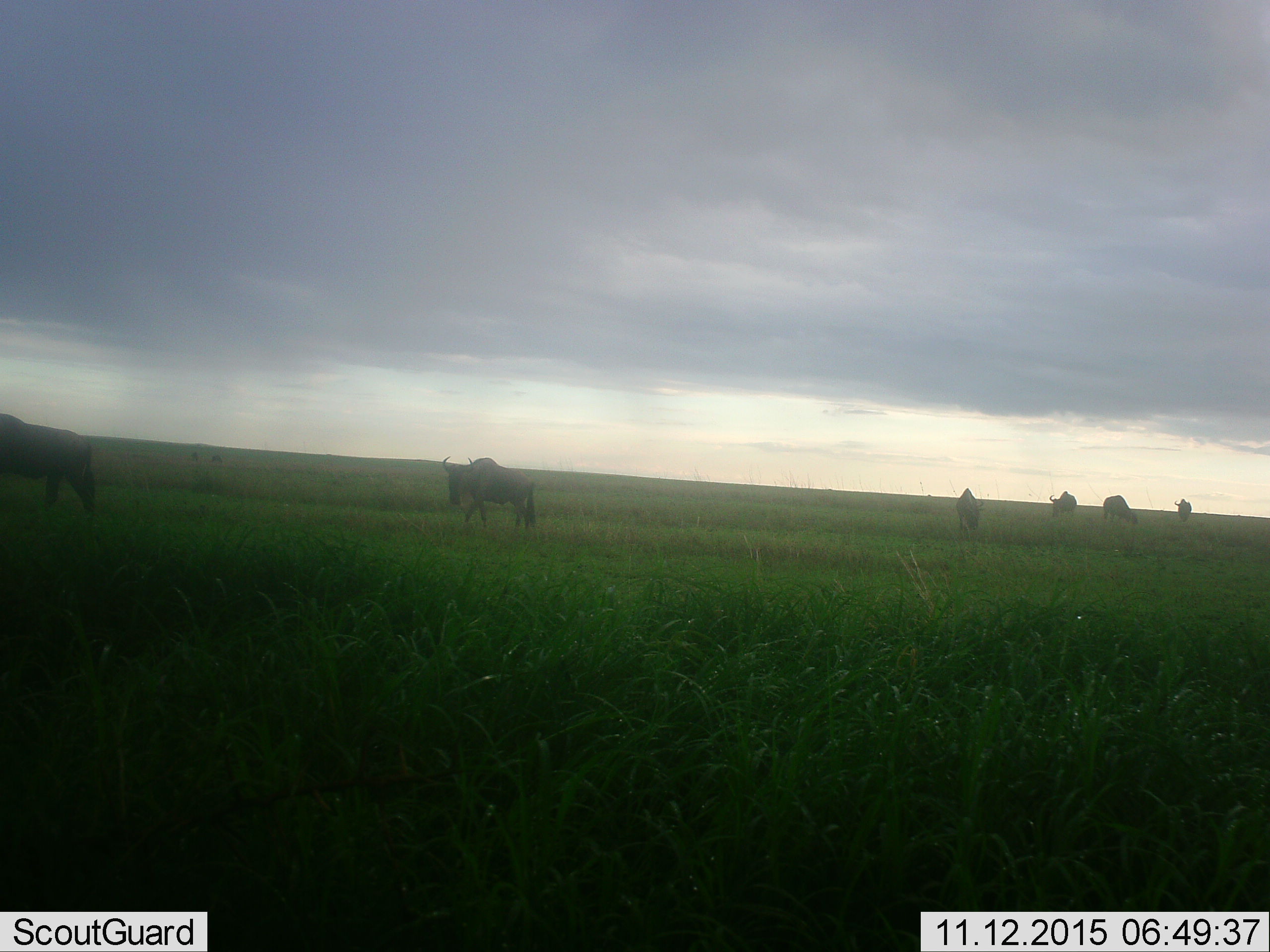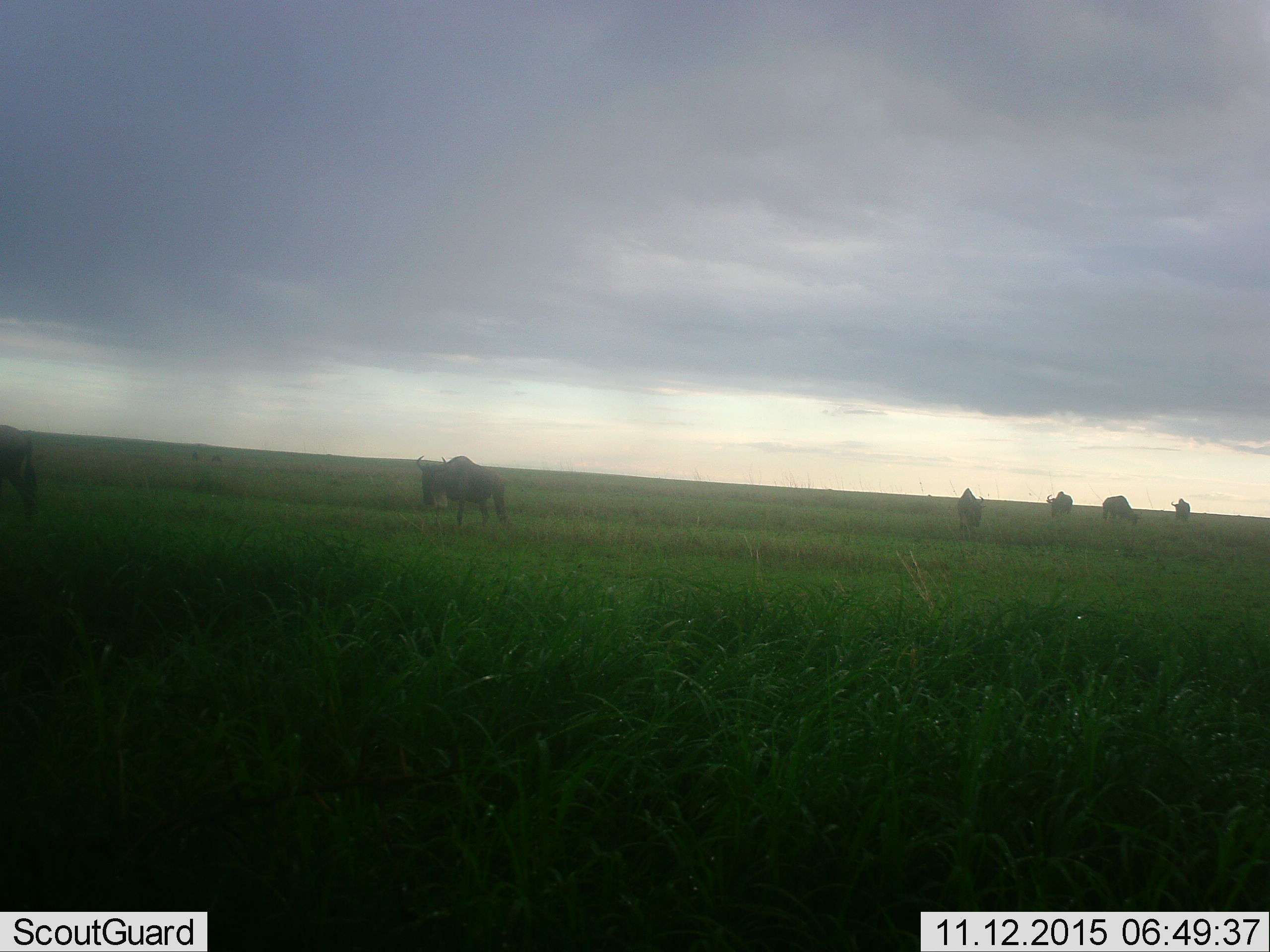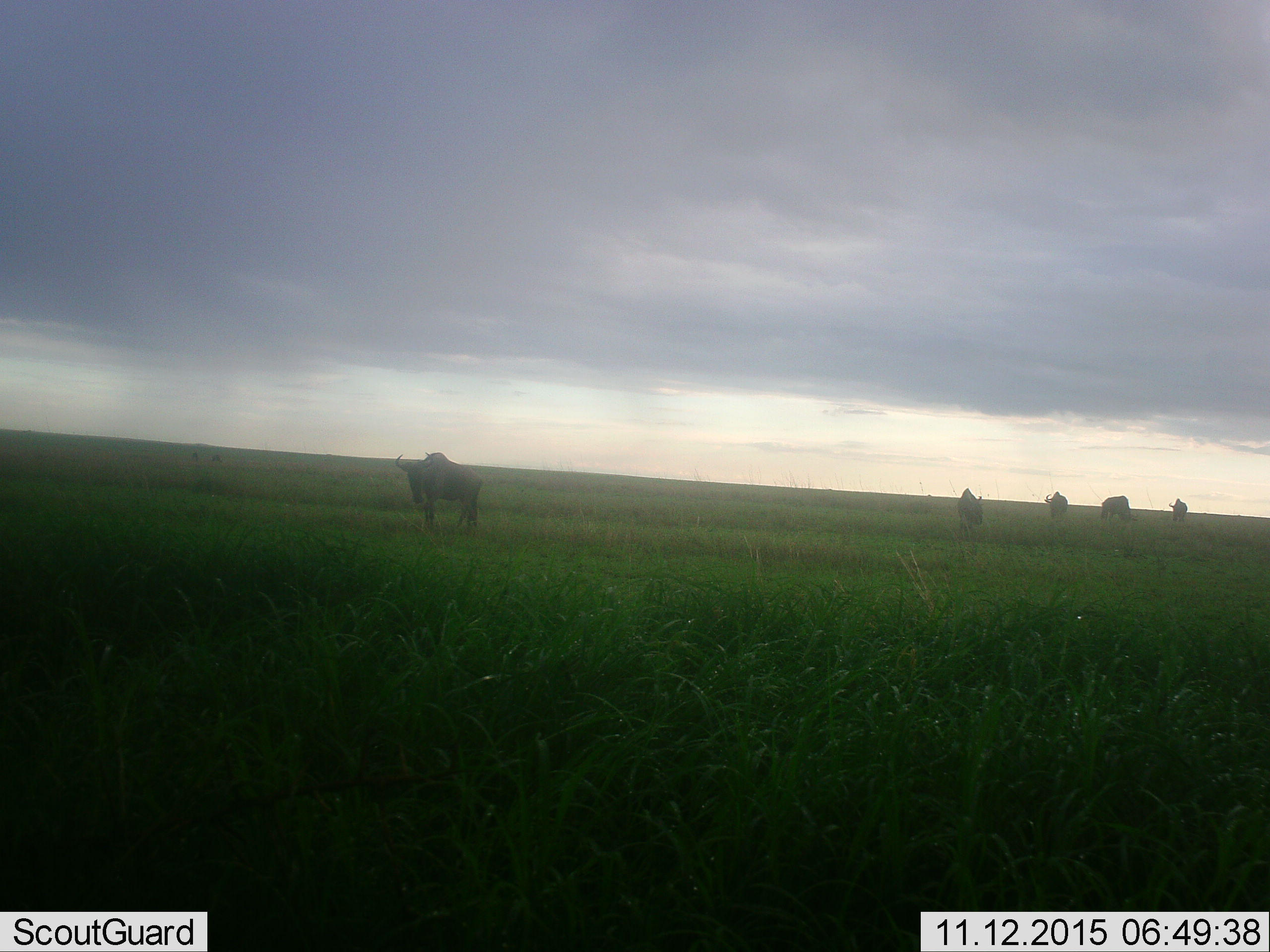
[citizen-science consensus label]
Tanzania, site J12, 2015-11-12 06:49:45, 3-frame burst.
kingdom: Animalia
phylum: Chordata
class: Mammalia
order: Artiodactyla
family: Bovidae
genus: Connochaetes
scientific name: Connochaetes taurinus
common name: blue wildebeest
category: wildebeest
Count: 6.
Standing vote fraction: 71%.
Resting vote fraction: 0%.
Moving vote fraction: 71%.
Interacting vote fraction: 0%.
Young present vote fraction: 0%.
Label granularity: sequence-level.